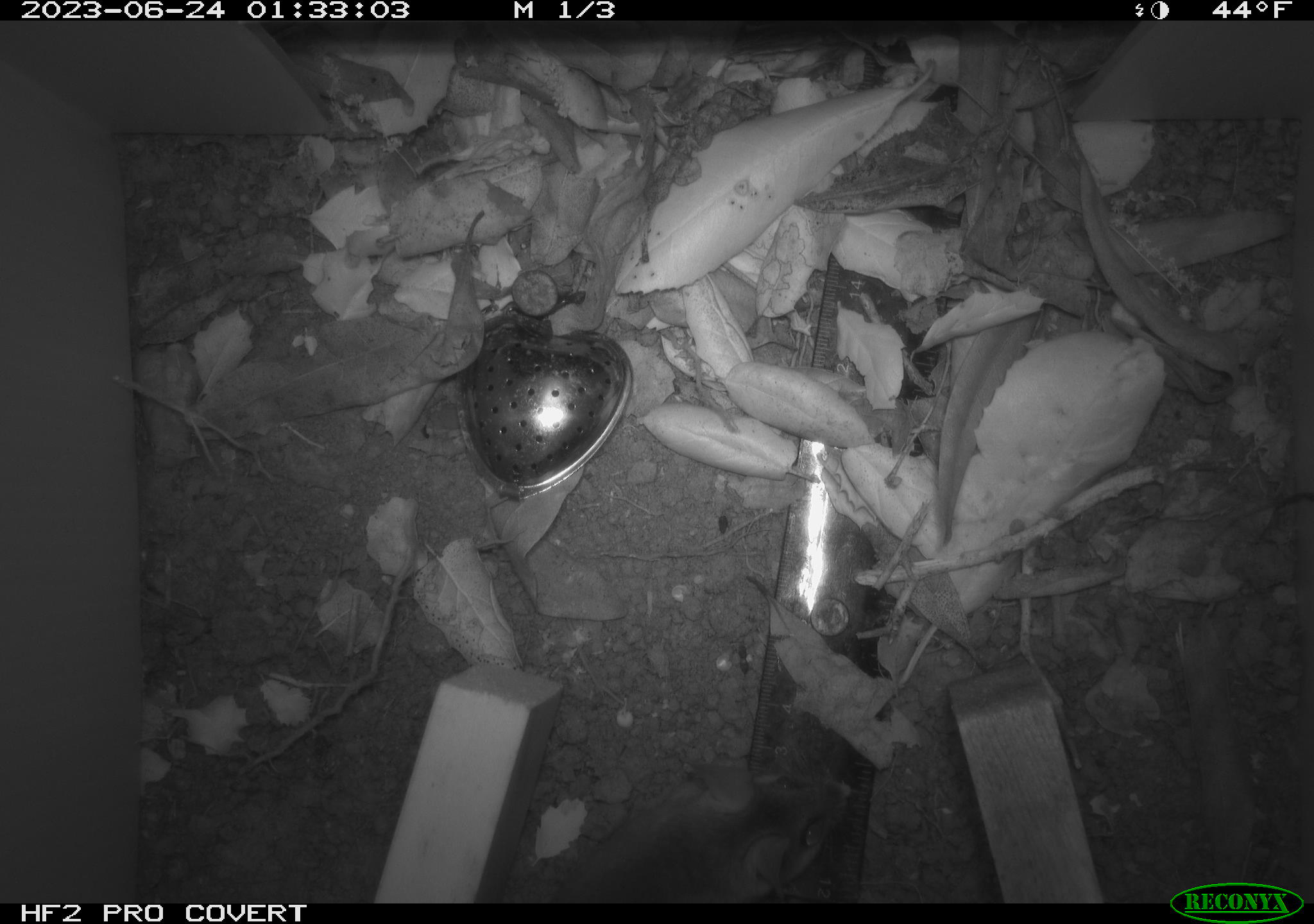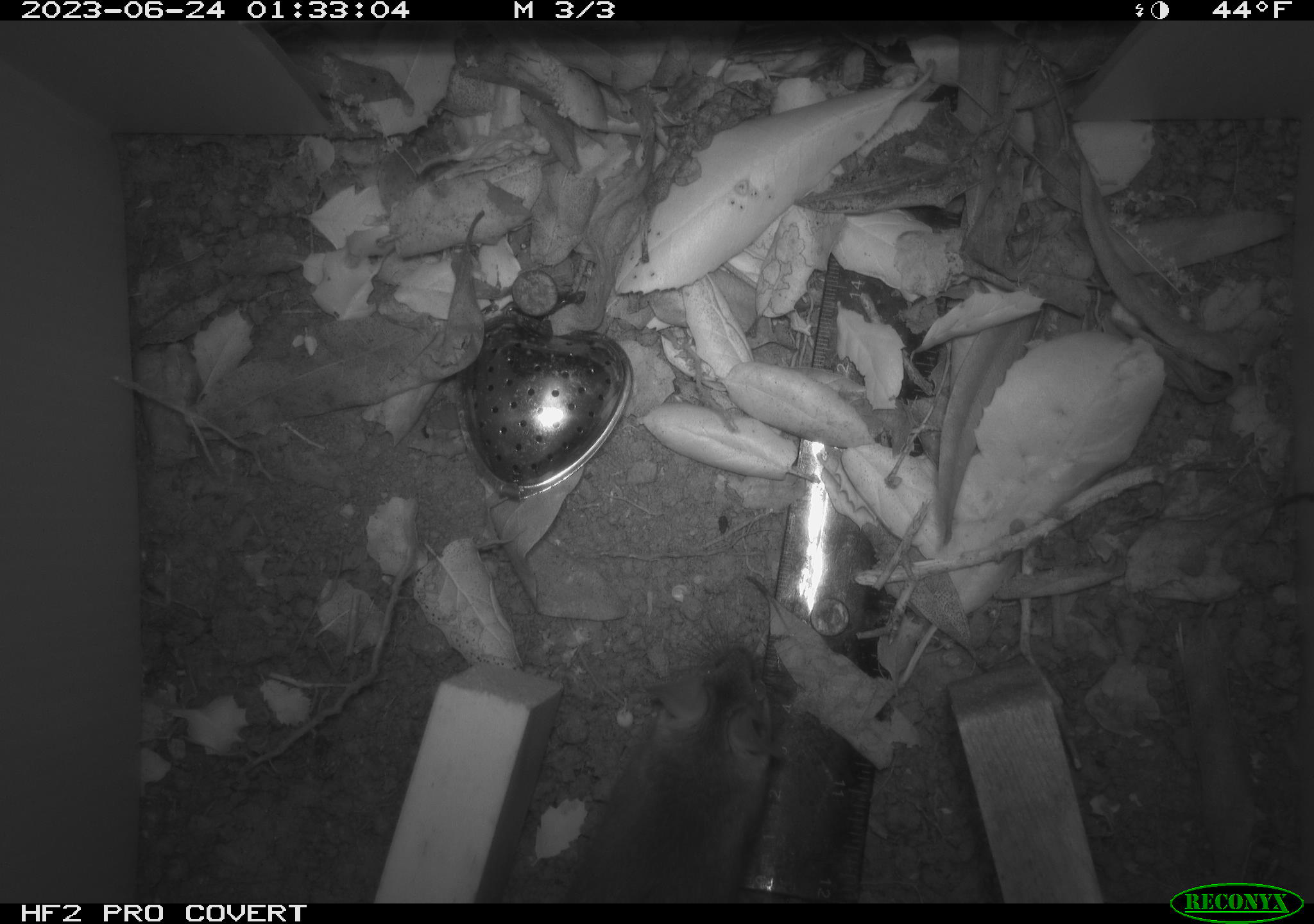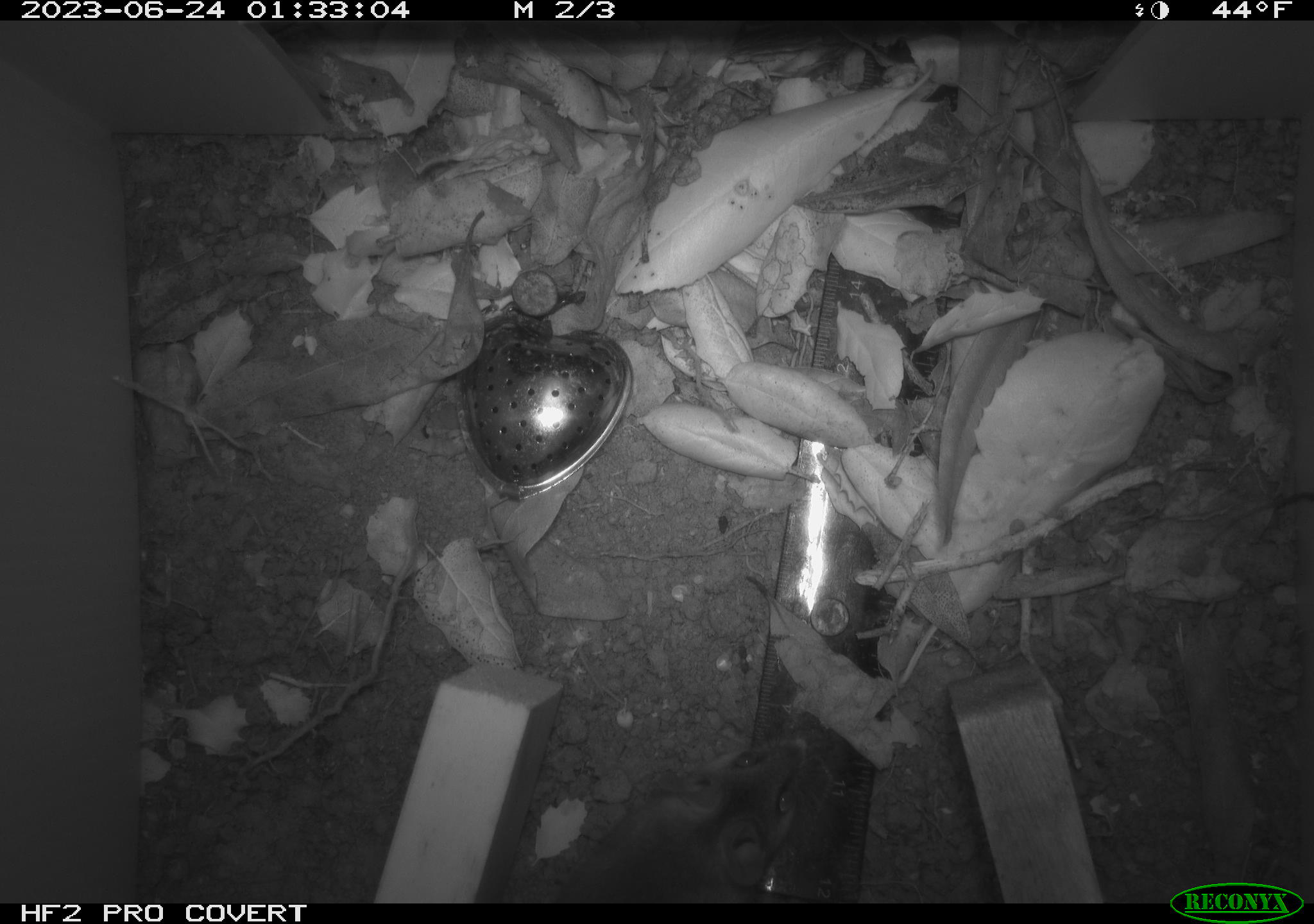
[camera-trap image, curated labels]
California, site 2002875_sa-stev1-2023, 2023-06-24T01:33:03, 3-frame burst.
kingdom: Animalia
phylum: Chordata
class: Mammalia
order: Rodentia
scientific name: Rodentia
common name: mouse species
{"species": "mouse species (Rodentia)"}